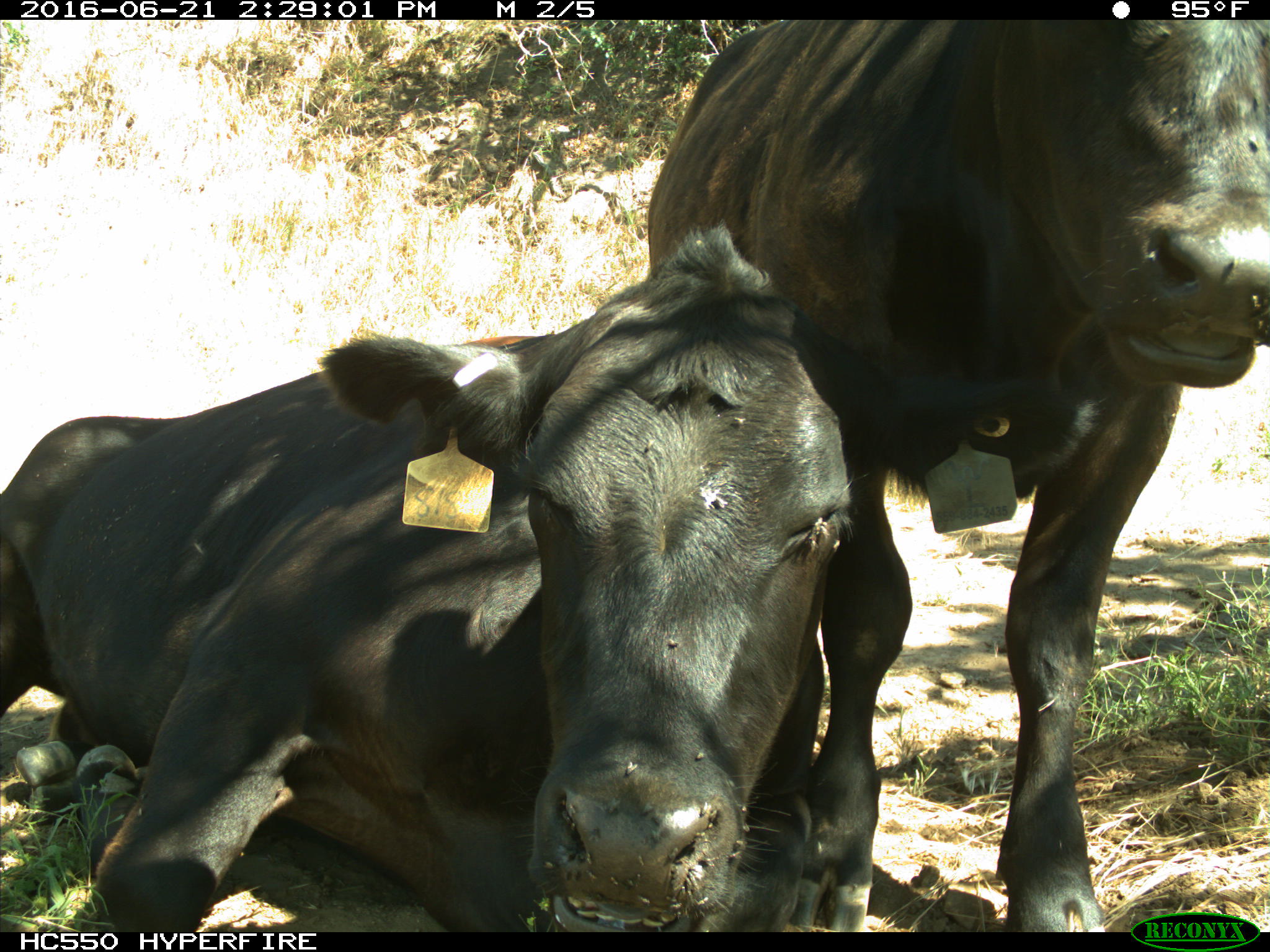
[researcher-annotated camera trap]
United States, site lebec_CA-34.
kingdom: Animalia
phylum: Chordata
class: Mammalia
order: Artiodactyla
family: Bovidae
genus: Bos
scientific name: Bos taurus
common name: domestic cow